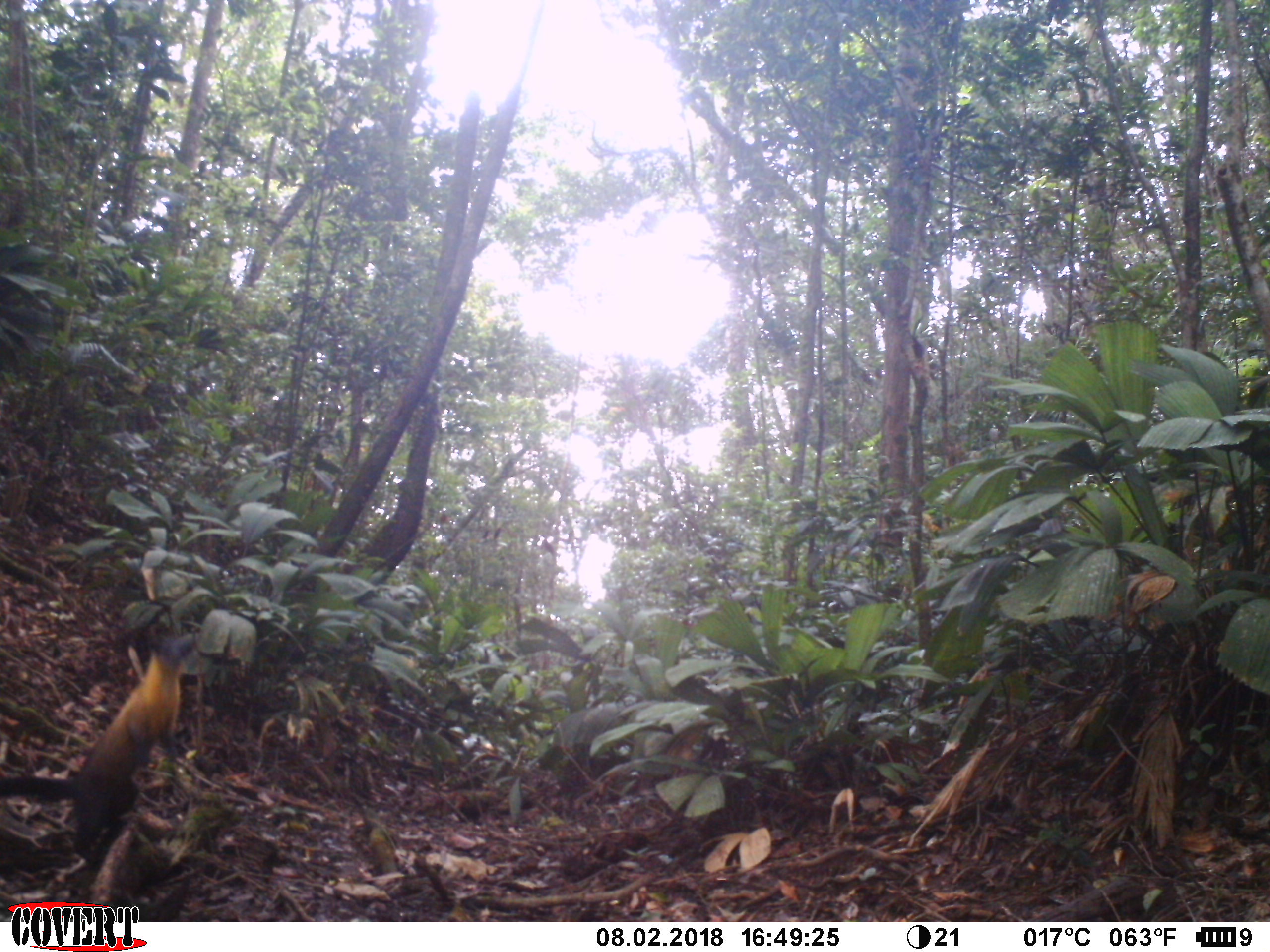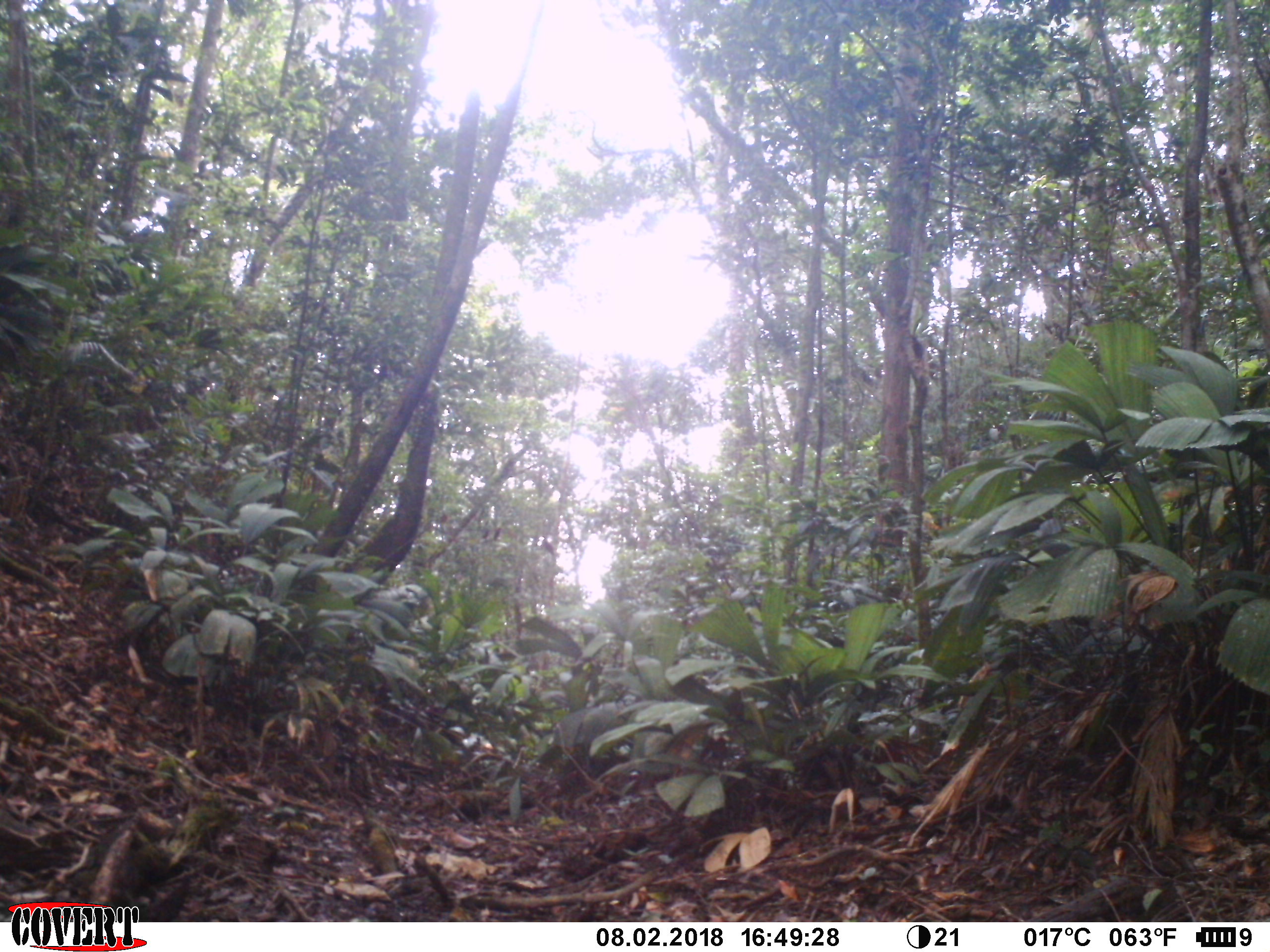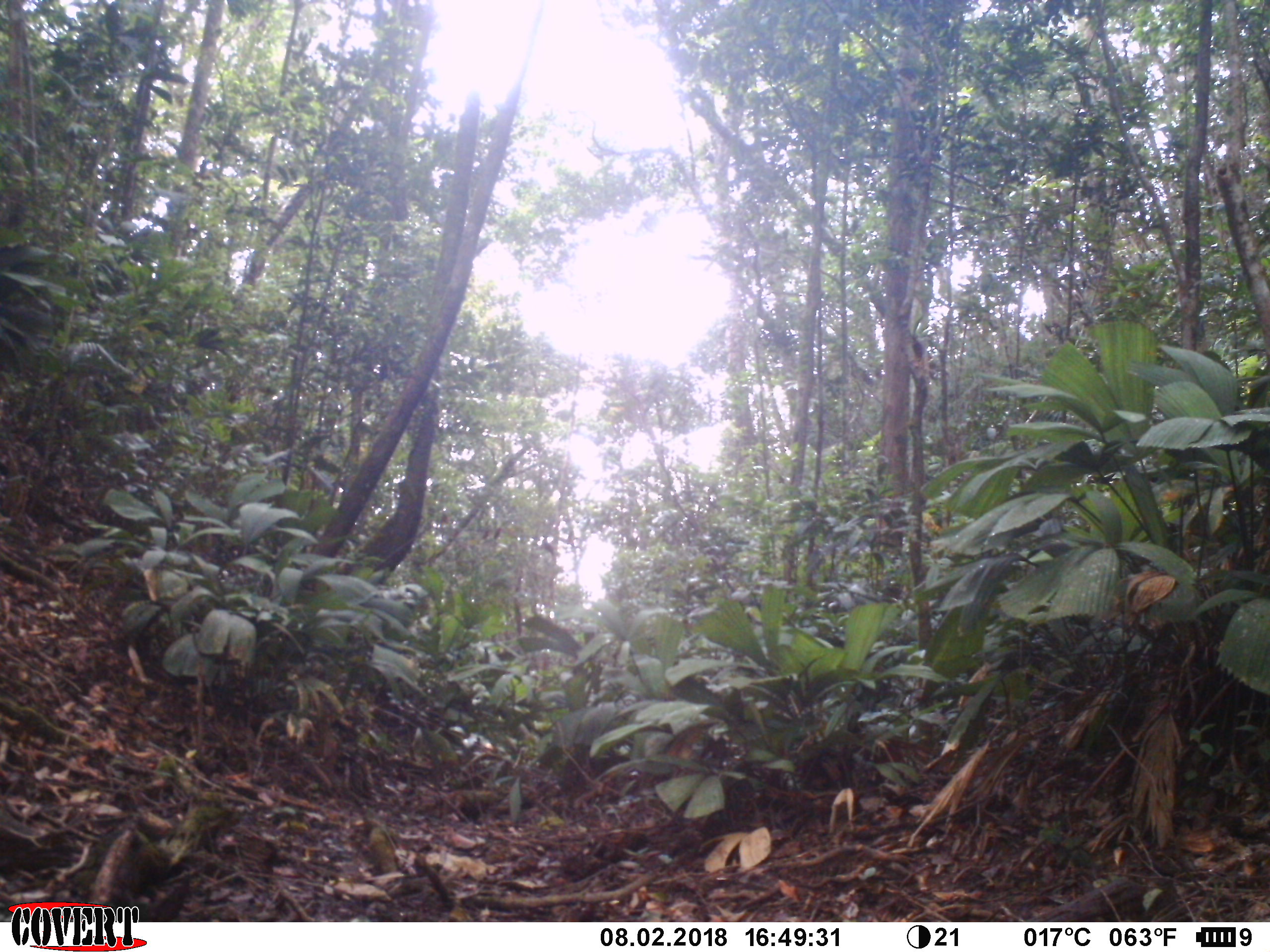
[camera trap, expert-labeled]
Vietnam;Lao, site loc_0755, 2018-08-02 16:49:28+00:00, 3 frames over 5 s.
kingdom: Animalia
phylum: Chordata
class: Mammalia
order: Carnivora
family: Mustelidae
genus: Martes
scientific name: Martes flavigula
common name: yellow-throated marten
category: yellow throated marten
Yellow throated marten (yellow-throated marten) (Martes flavigula). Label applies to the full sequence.